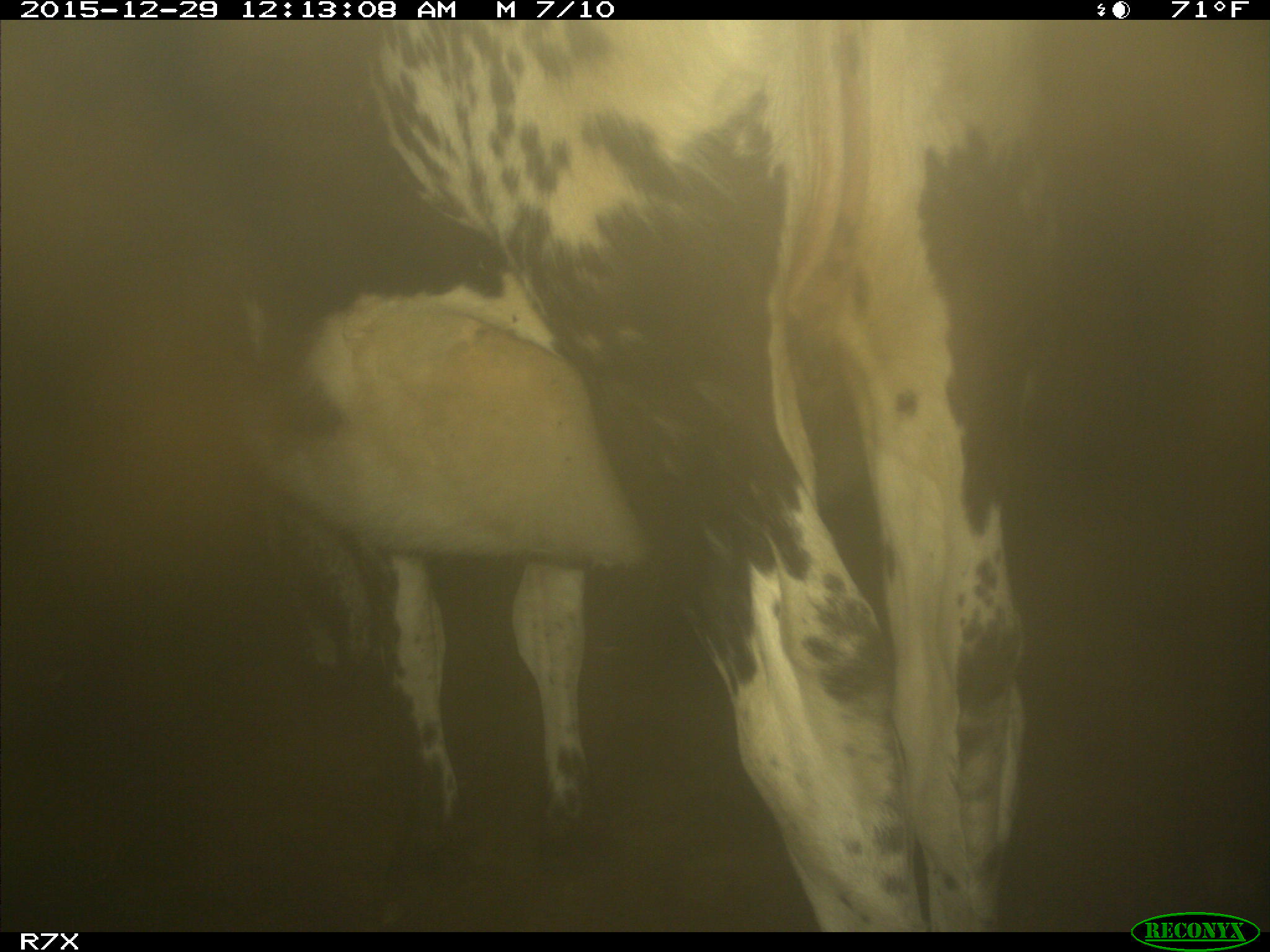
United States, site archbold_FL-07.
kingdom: Animalia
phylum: Chordata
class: Mammalia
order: Artiodactyla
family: Bovidae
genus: Bos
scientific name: Bos taurus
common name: domestic cow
Bos taurus (domestic cow).